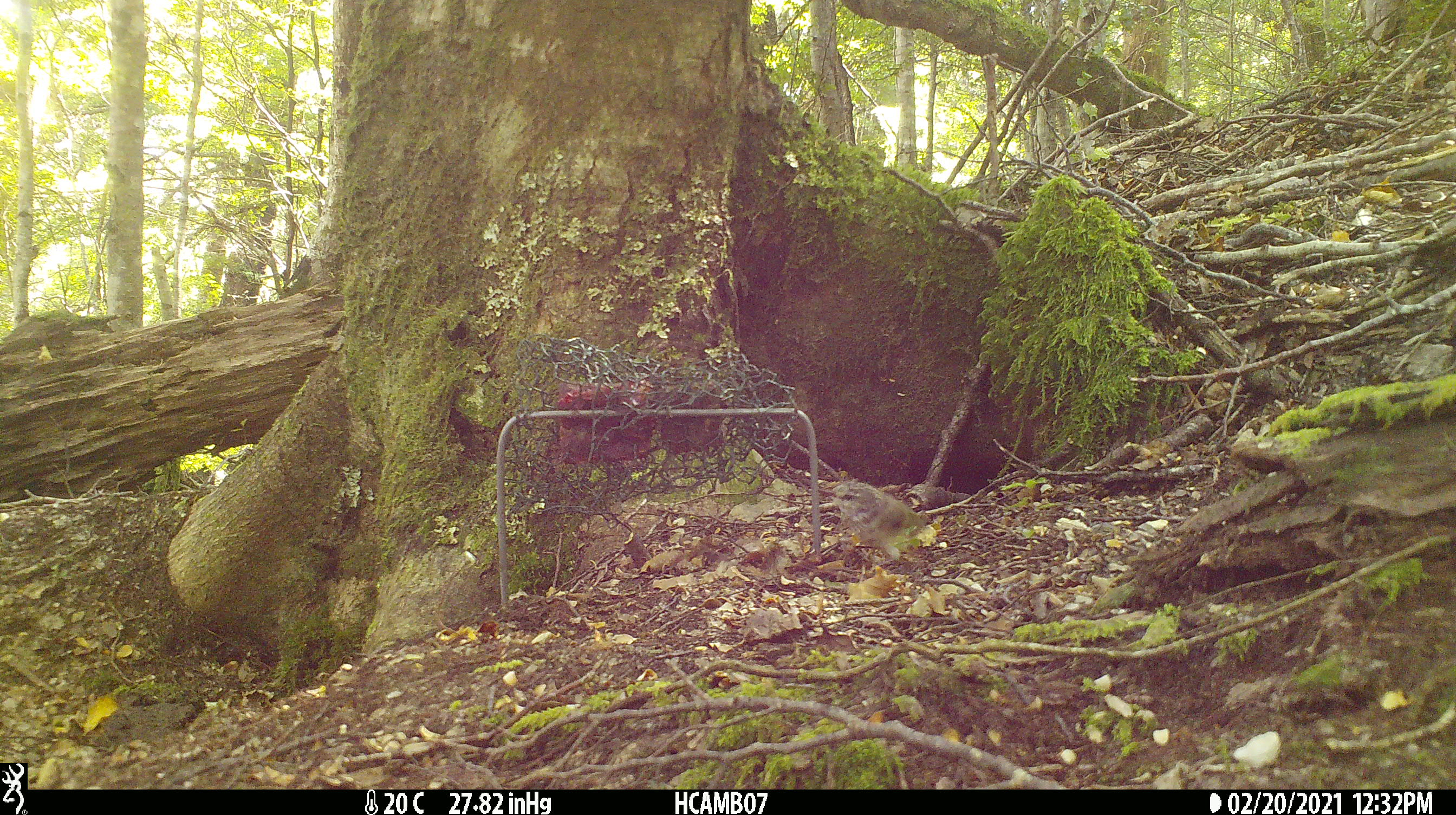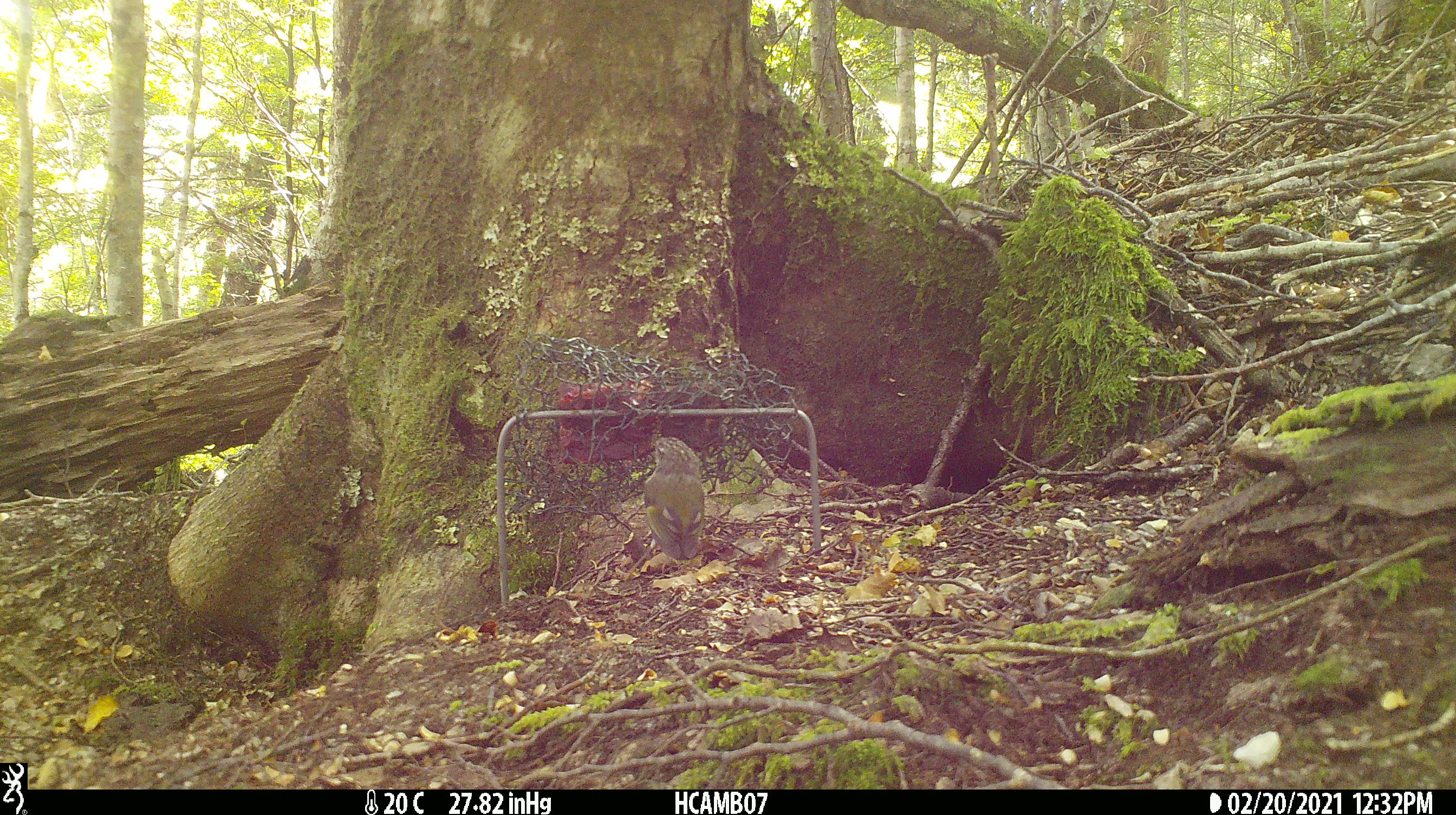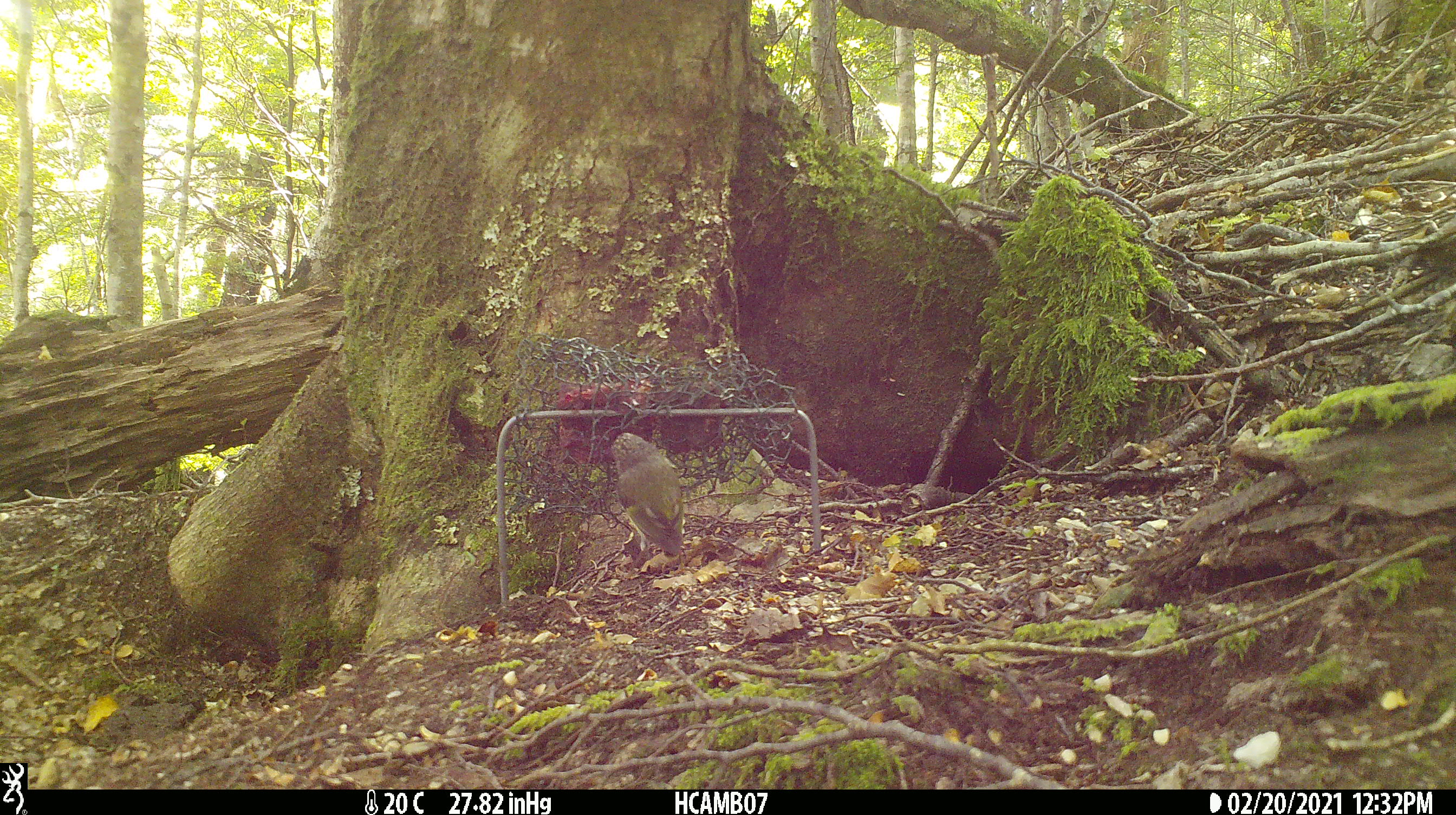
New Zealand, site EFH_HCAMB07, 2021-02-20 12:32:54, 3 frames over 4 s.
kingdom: Animalia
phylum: Chordata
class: Aves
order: Passeriformes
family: Acanthisittidae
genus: Acanthisitta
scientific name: Acanthisitta chloris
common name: rifleman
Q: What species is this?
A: Rifleman (Acanthisitta chloris).